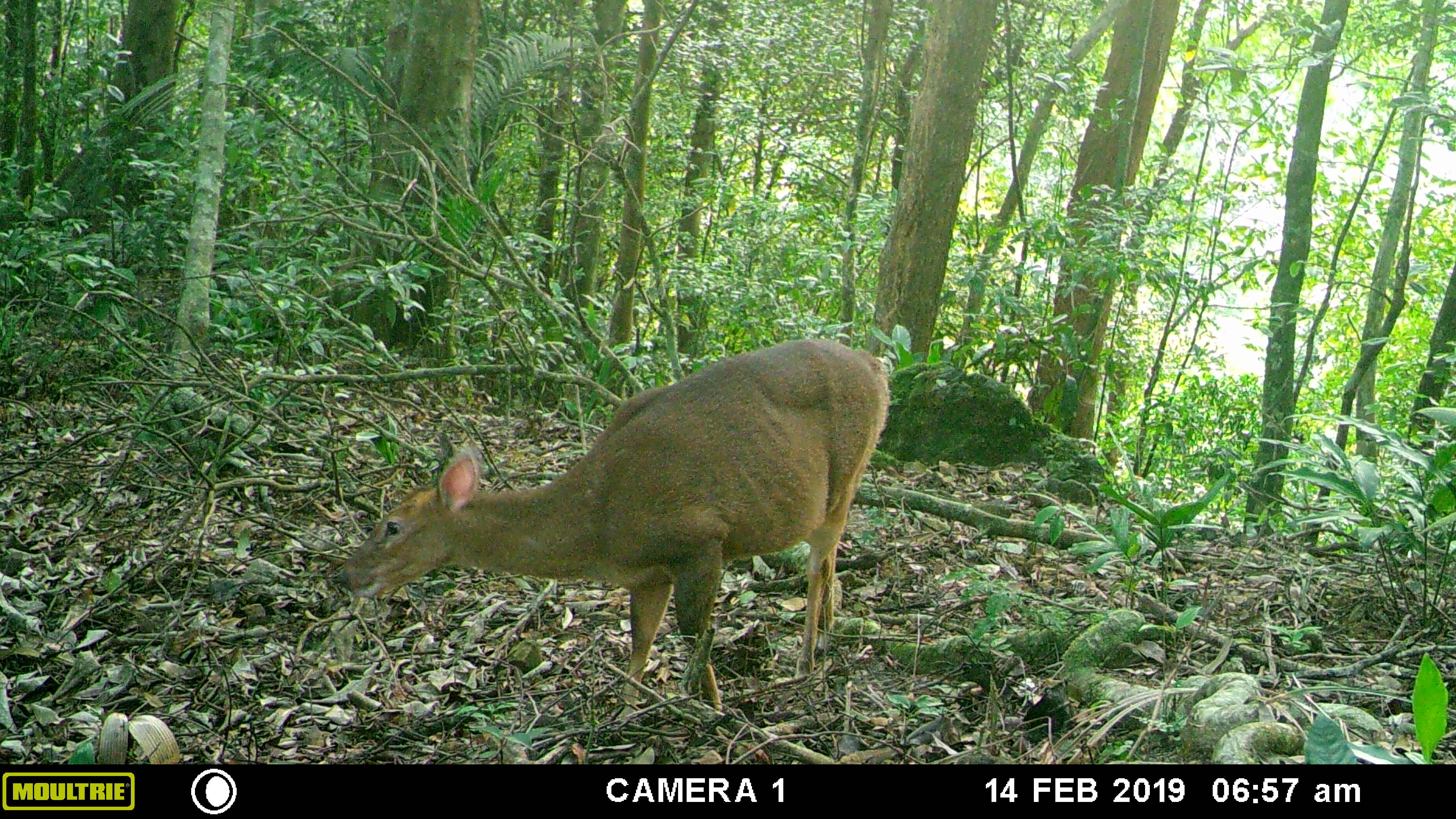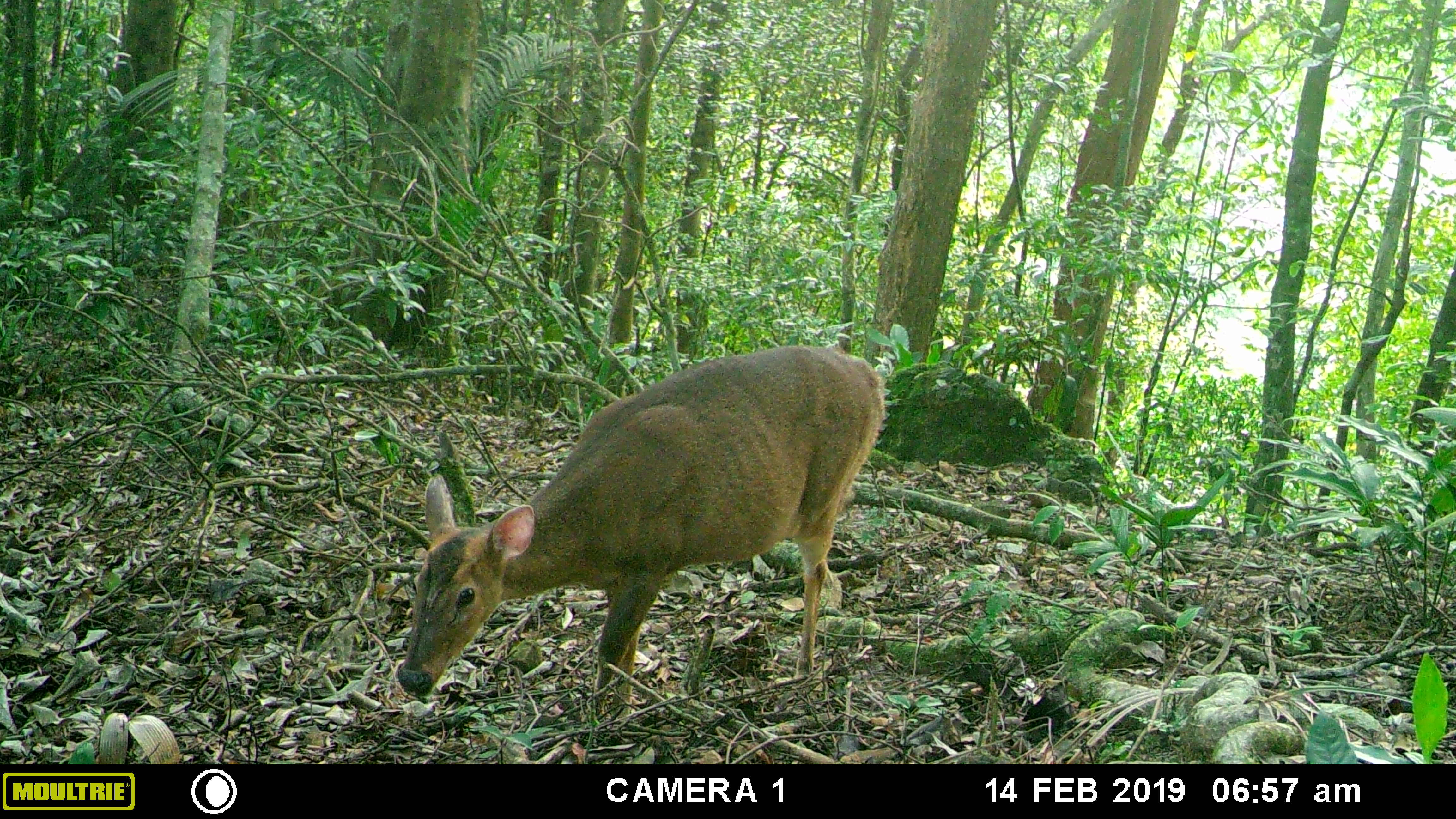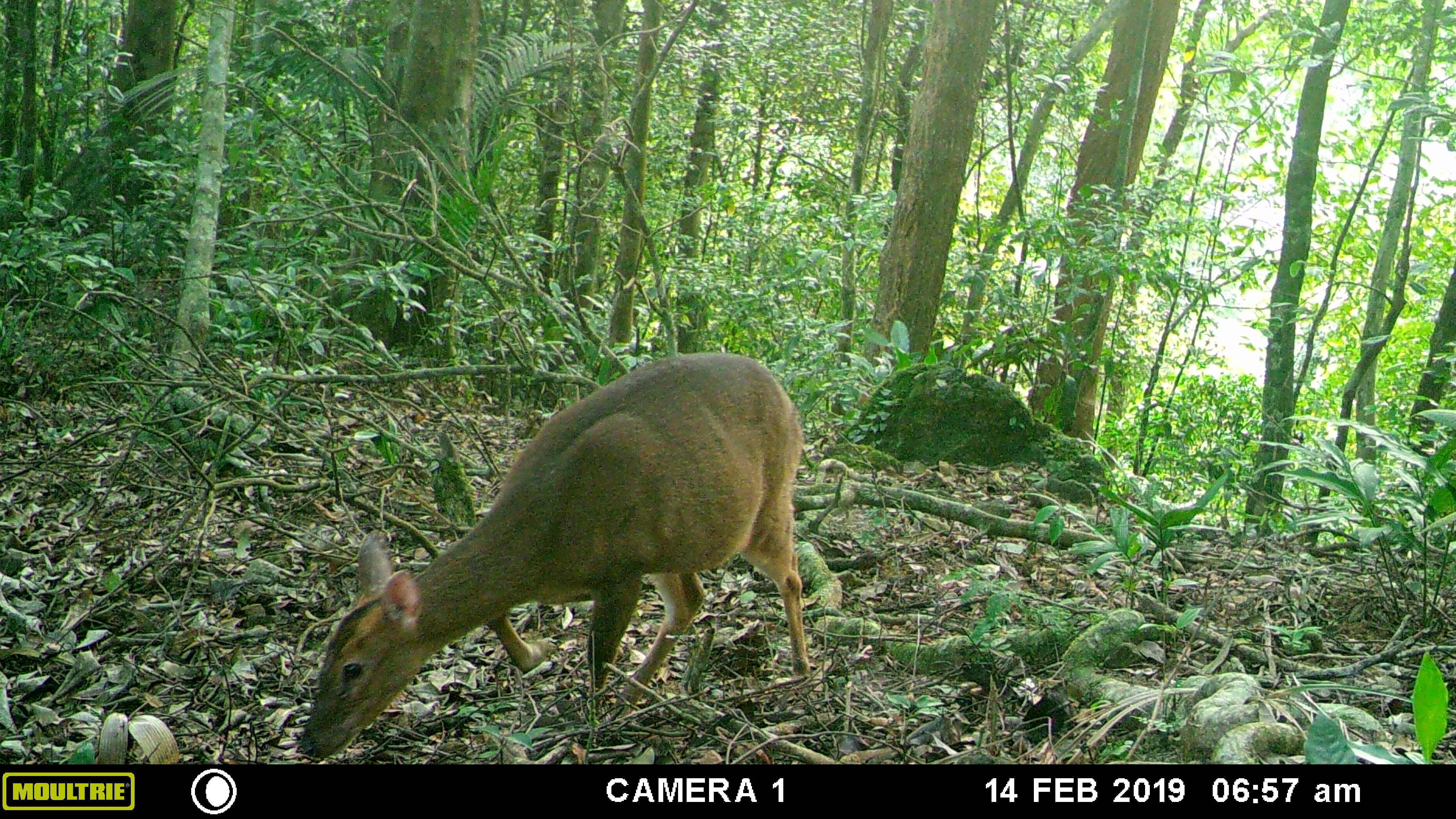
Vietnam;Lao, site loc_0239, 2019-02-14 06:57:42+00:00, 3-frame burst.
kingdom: Animalia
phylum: Chordata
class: Mammalia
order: Artiodactyla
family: Cervidae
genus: Muntiacus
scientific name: Muntiacus vuquangensis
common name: large-antlered muntjac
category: large antlered muntjac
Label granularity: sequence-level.